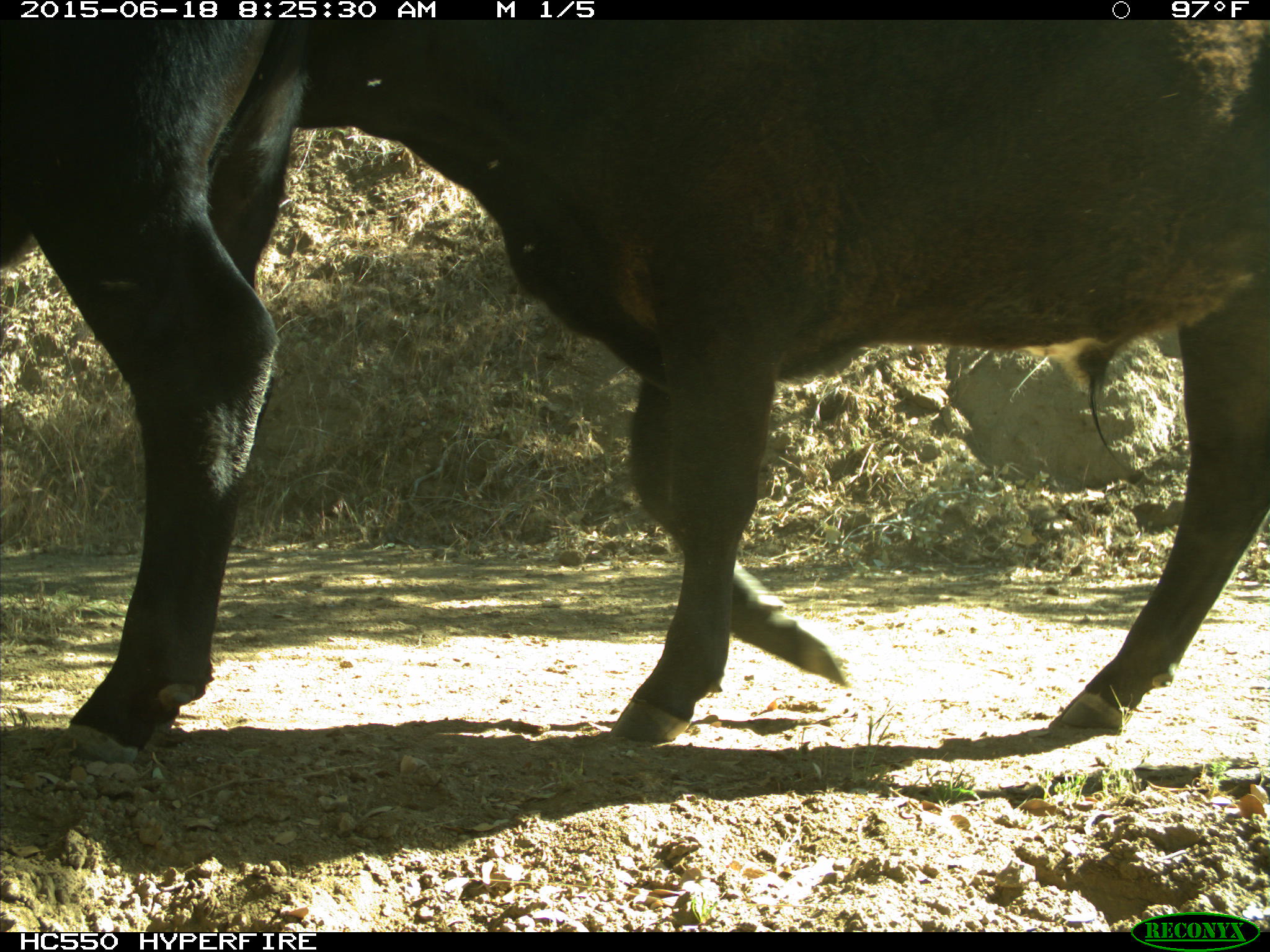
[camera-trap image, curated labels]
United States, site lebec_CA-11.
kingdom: Animalia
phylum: Chordata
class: Mammalia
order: Artiodactyla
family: Bovidae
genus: Bos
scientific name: Bos taurus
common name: domestic cow